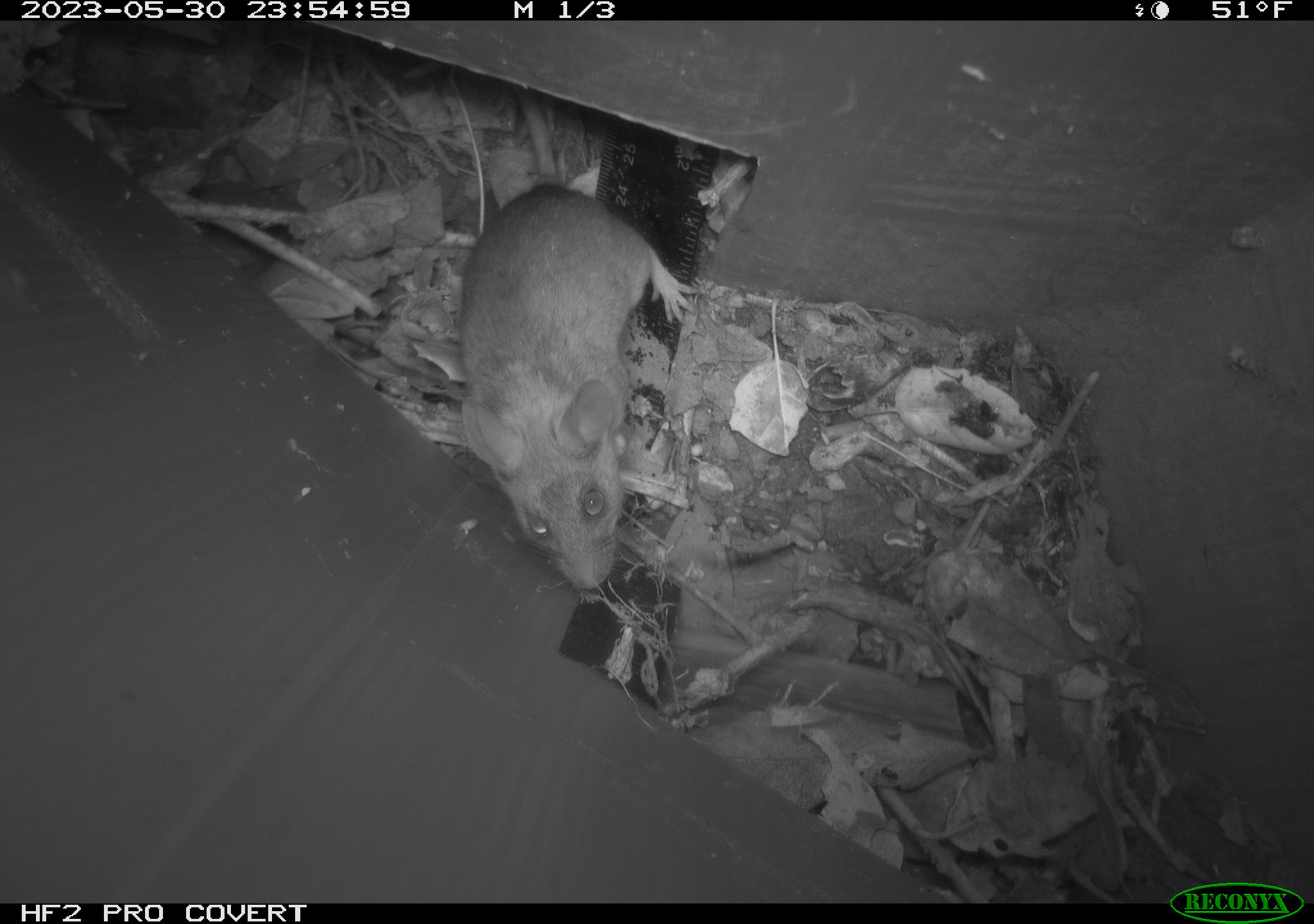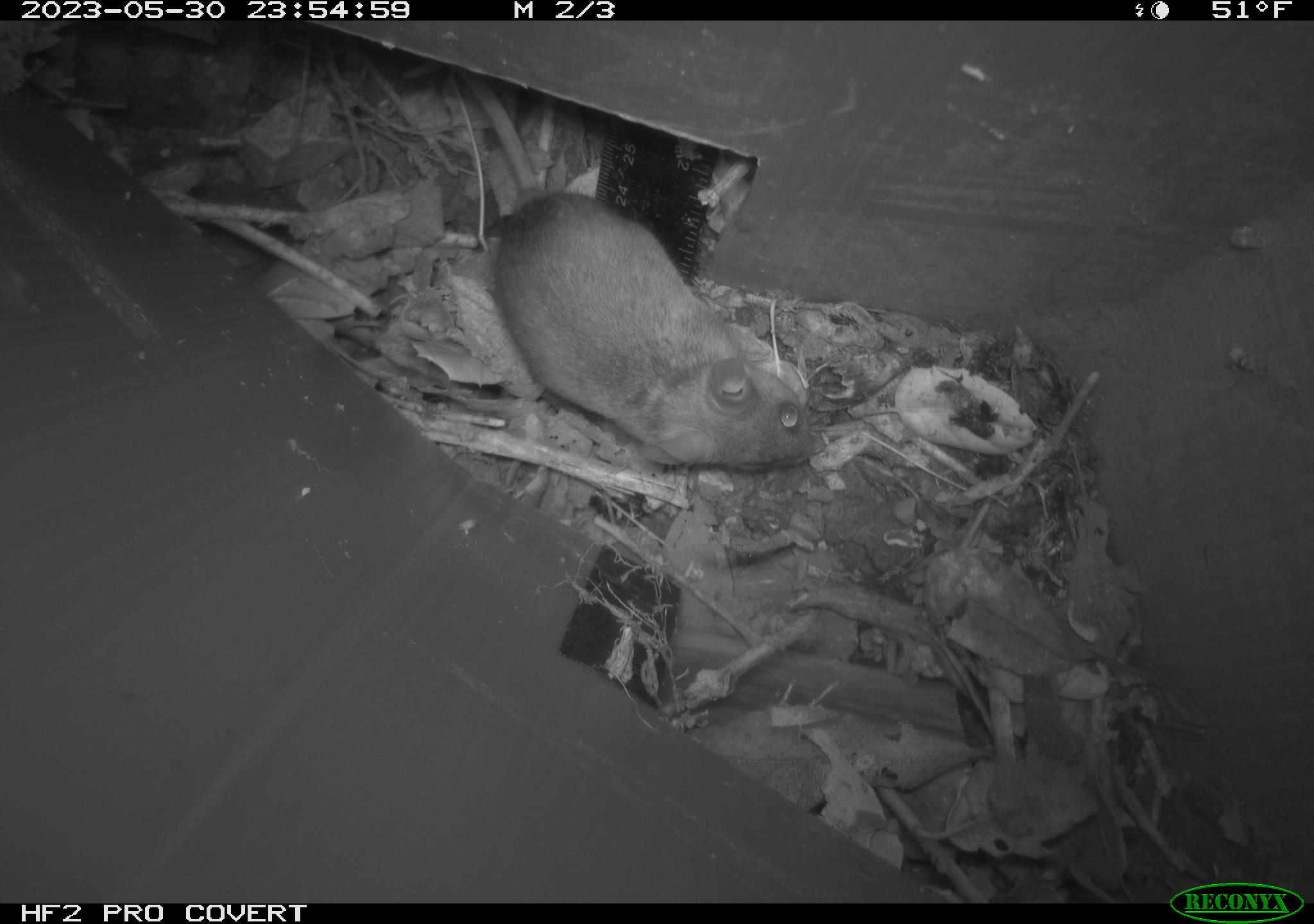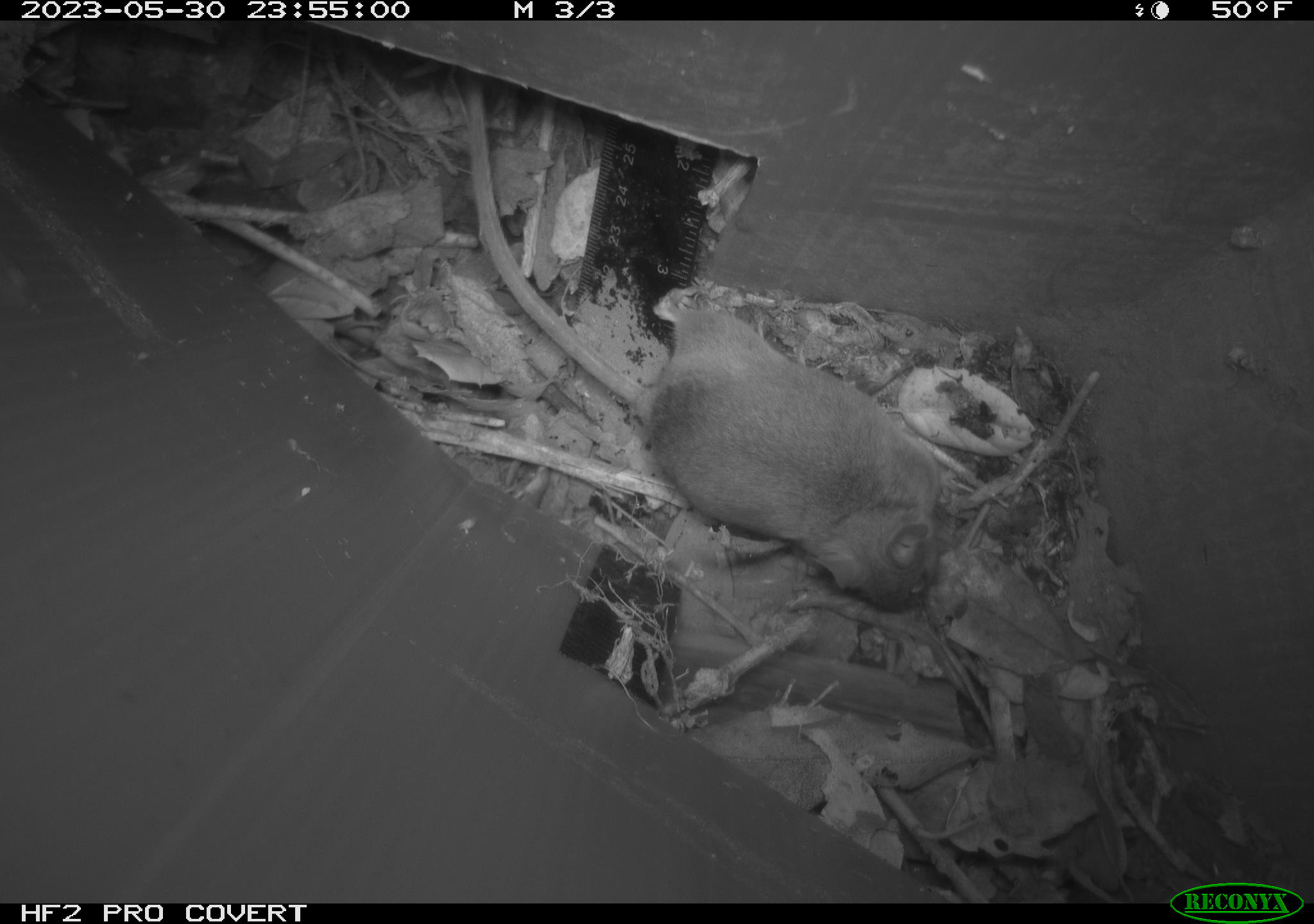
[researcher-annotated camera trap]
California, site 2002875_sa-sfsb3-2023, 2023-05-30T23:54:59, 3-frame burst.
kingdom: Animalia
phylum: Chordata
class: Mammalia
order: Rodentia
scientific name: Rodentia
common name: mouse species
Mouse species (Rodentia).